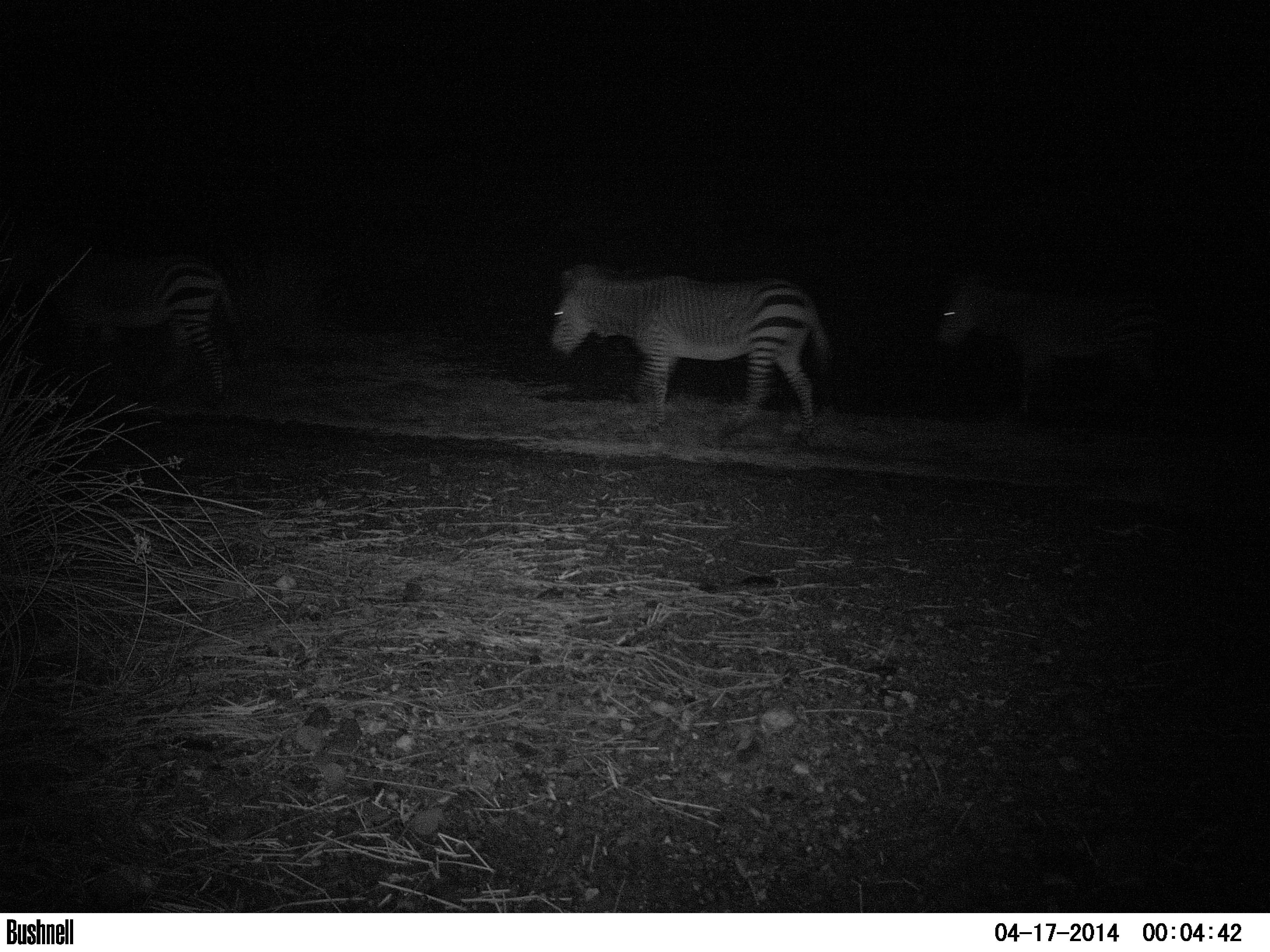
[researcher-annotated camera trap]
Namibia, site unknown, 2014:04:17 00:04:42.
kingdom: Animalia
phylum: Chordata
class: Mammalia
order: Perissodactyla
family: Equidae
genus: Equus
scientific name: Equus zebra hartmannae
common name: hartmann's mountain zebra